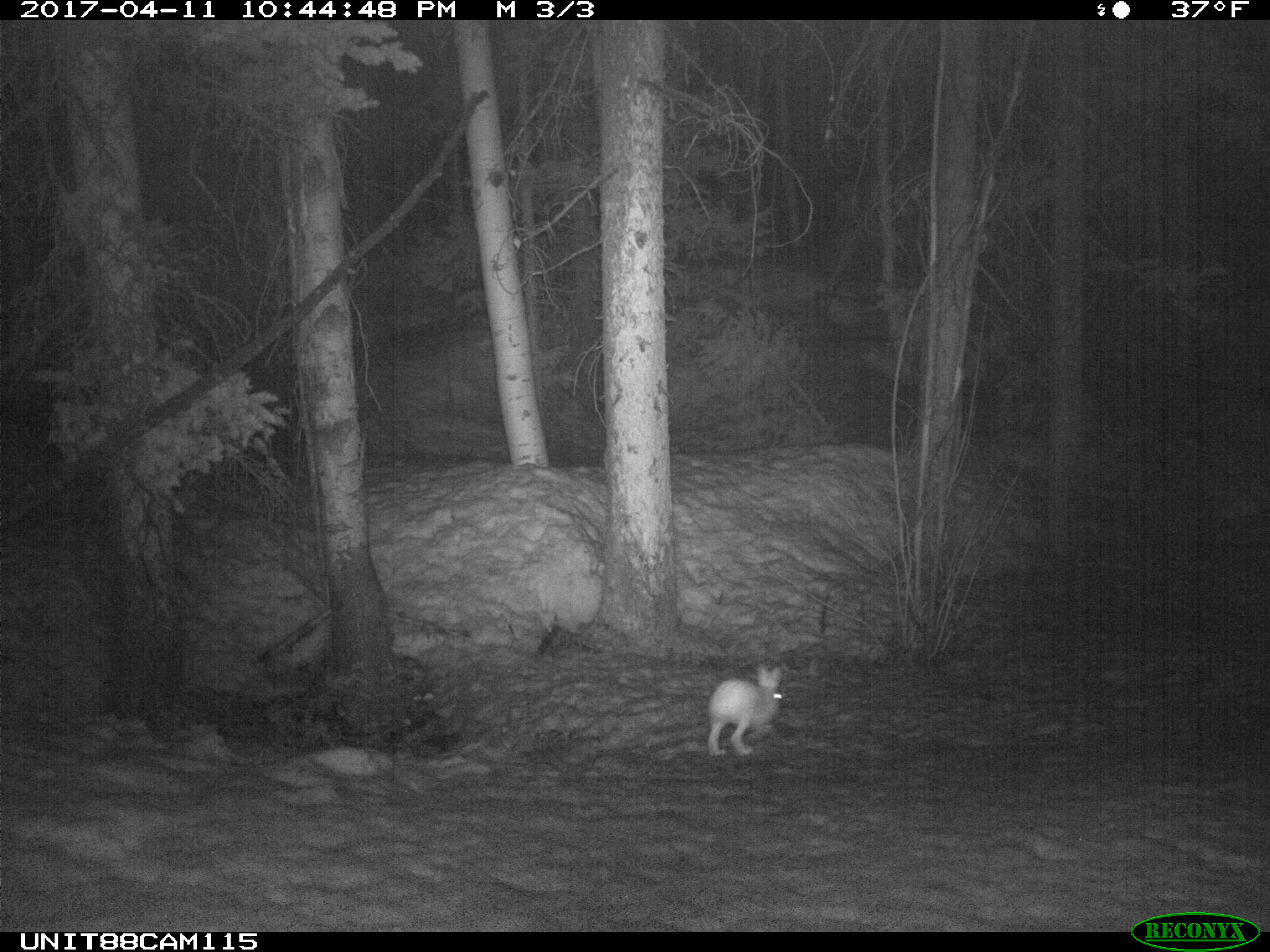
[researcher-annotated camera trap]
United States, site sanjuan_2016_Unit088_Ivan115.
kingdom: Animalia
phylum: Chordata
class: Mammalia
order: Lagomorpha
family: Leporidae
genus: Lepus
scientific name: Lepus americanus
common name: snowshoe hare